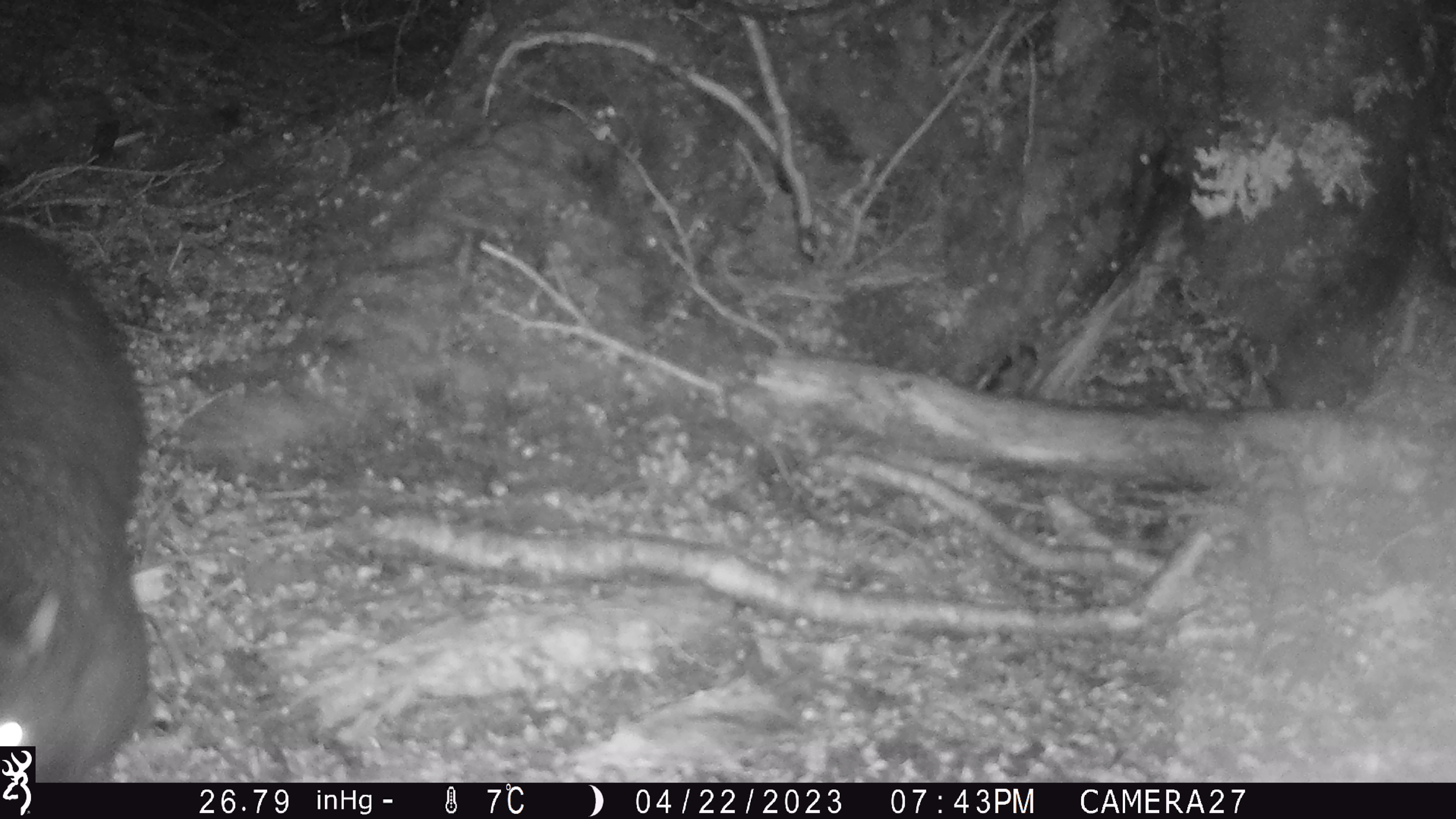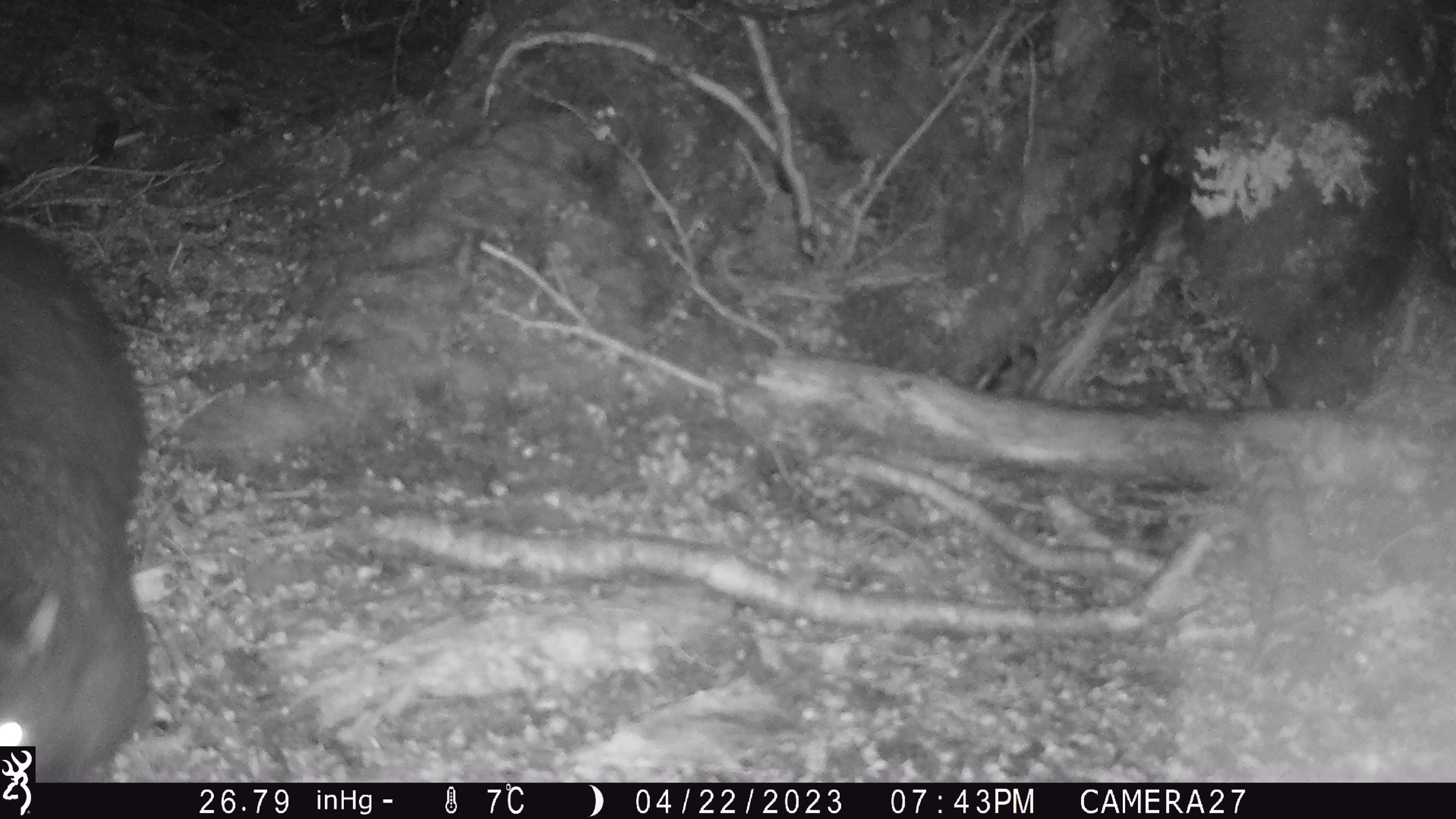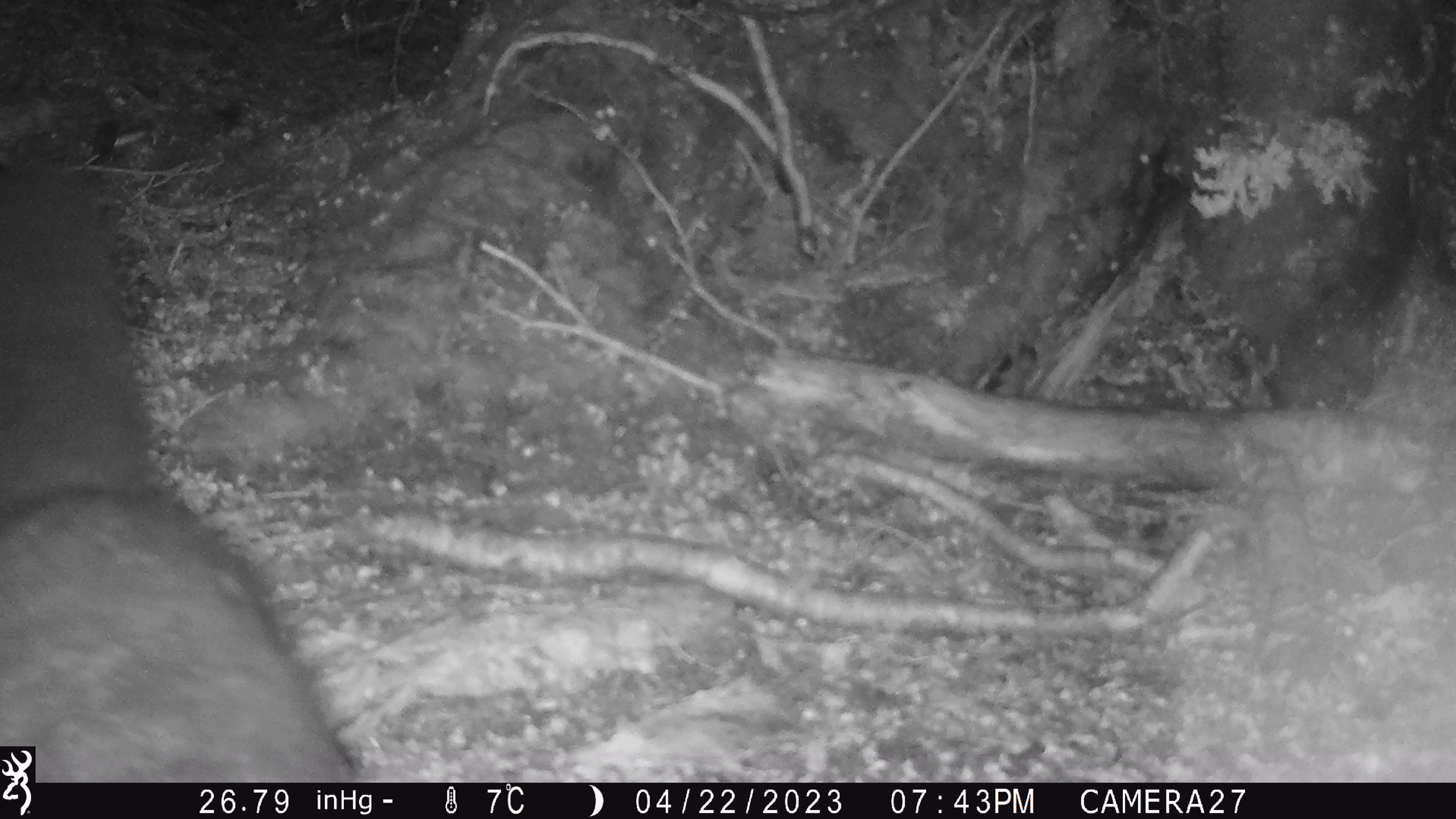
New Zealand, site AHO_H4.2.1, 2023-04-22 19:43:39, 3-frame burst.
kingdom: Animalia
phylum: Chordata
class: Mammalia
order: Diprotodontia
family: Phalangeridae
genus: Trichosurus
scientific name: Trichosurus vulpecula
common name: common brushtail possum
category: possum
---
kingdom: Animalia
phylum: Chordata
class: Mammalia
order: Carnivora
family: Mustelidae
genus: Mustela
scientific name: Mustela erminea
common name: stoat